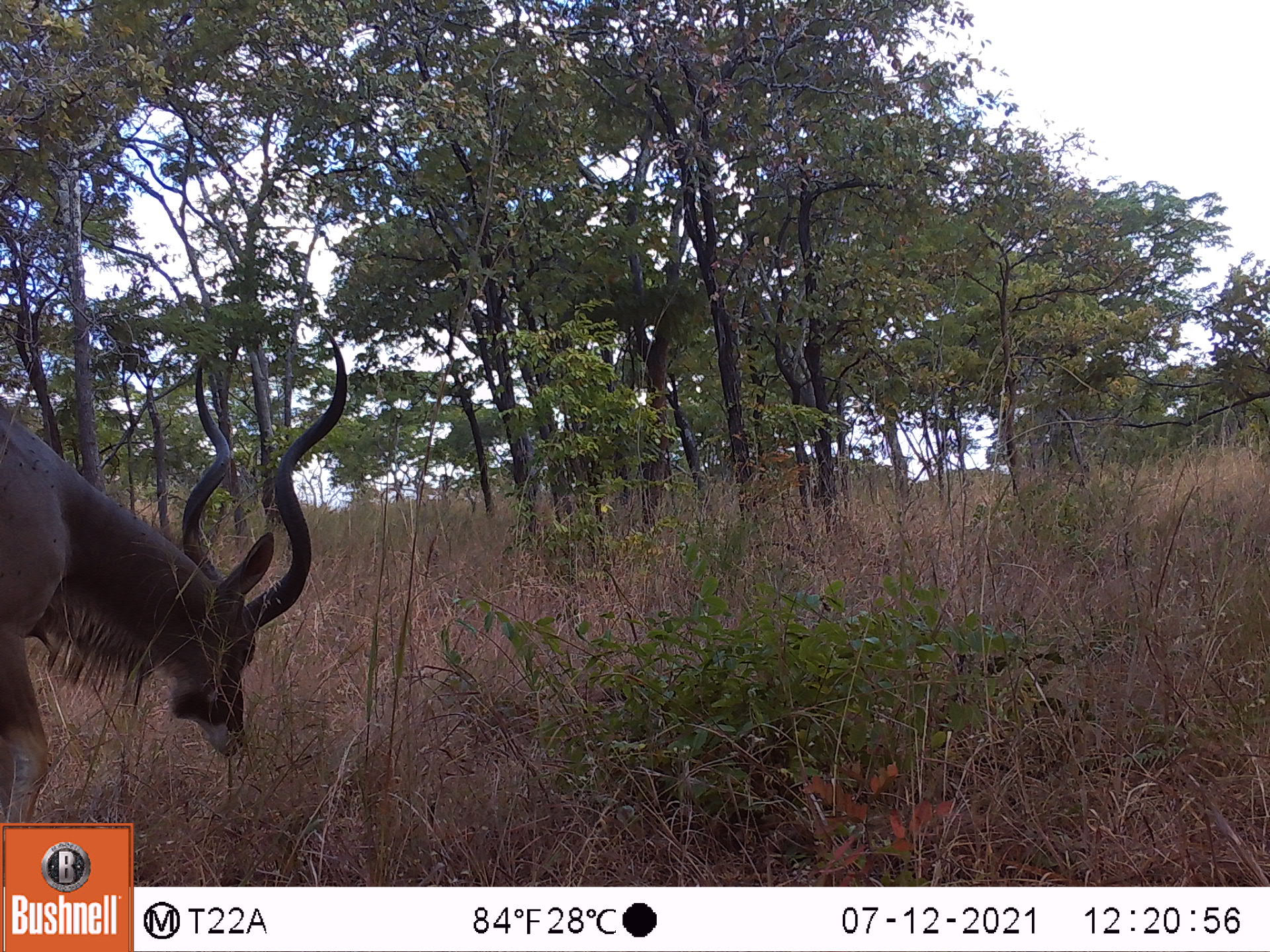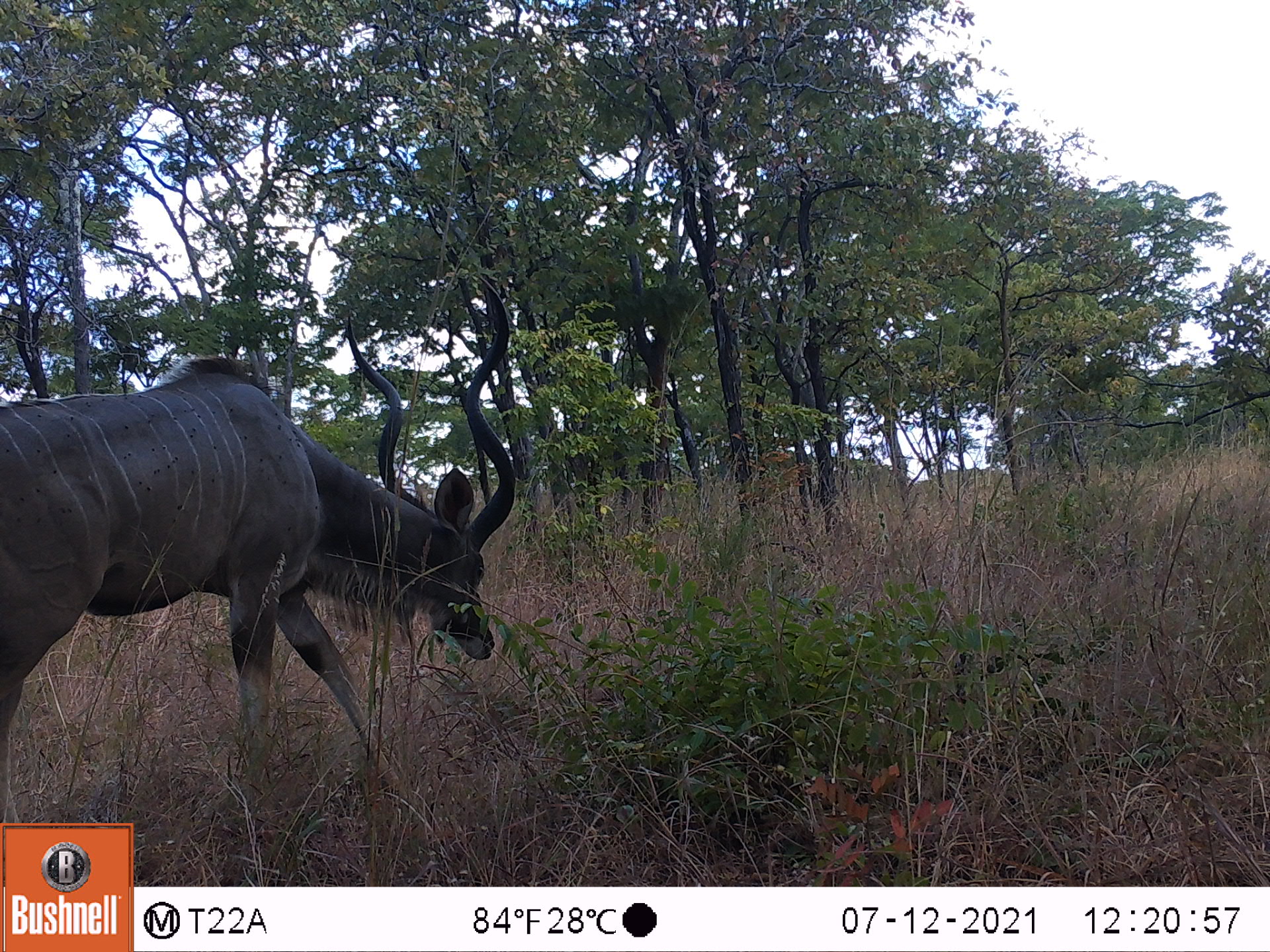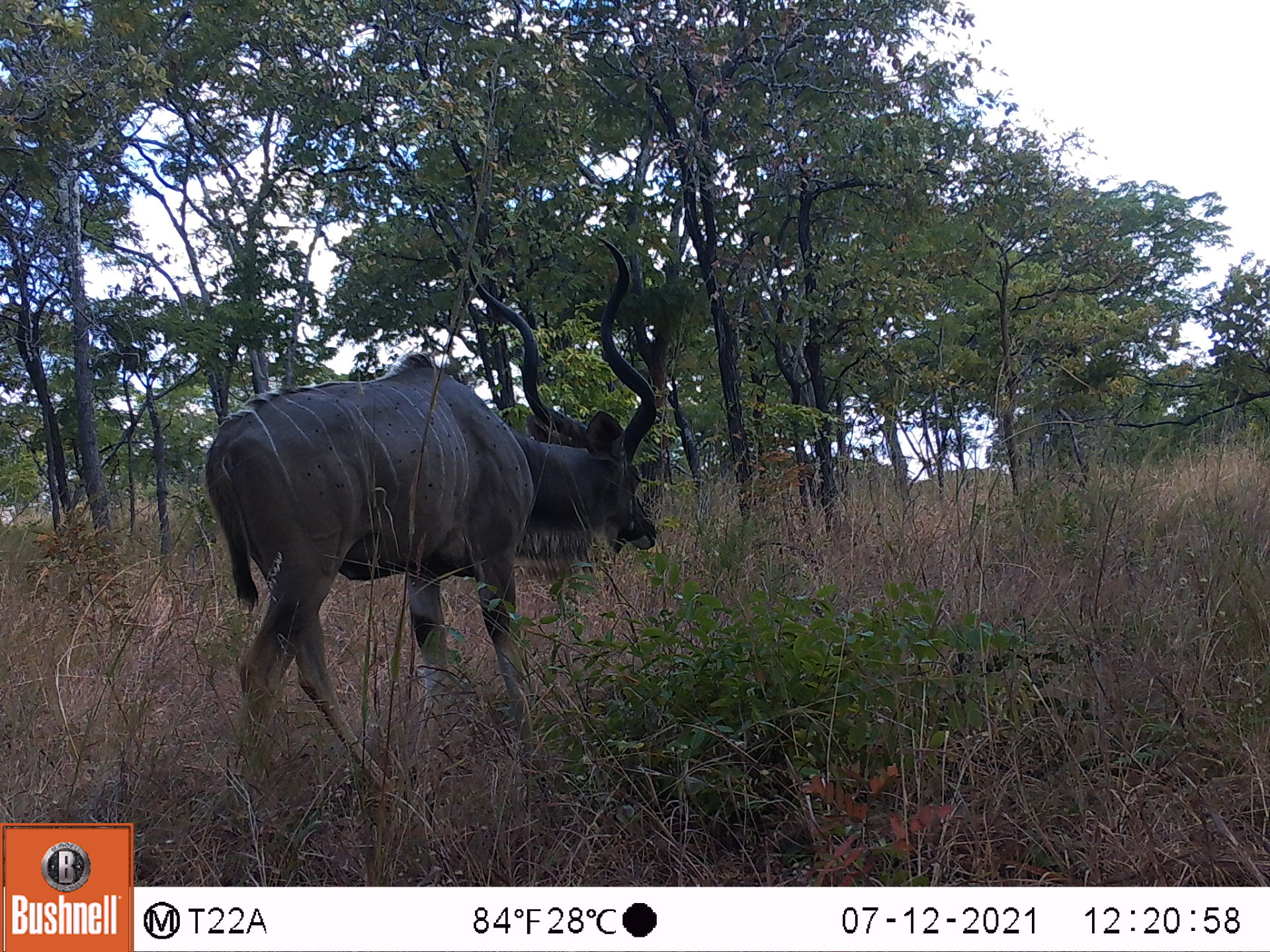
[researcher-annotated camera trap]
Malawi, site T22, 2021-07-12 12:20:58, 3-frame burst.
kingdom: Animalia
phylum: Chordata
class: Mammalia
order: Artiodactyla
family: Bovidae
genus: Tragelaphus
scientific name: Tragelaphus strepsiceros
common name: greater kudu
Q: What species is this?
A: Greater kudu (Tragelaphus strepsiceros).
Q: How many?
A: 1.